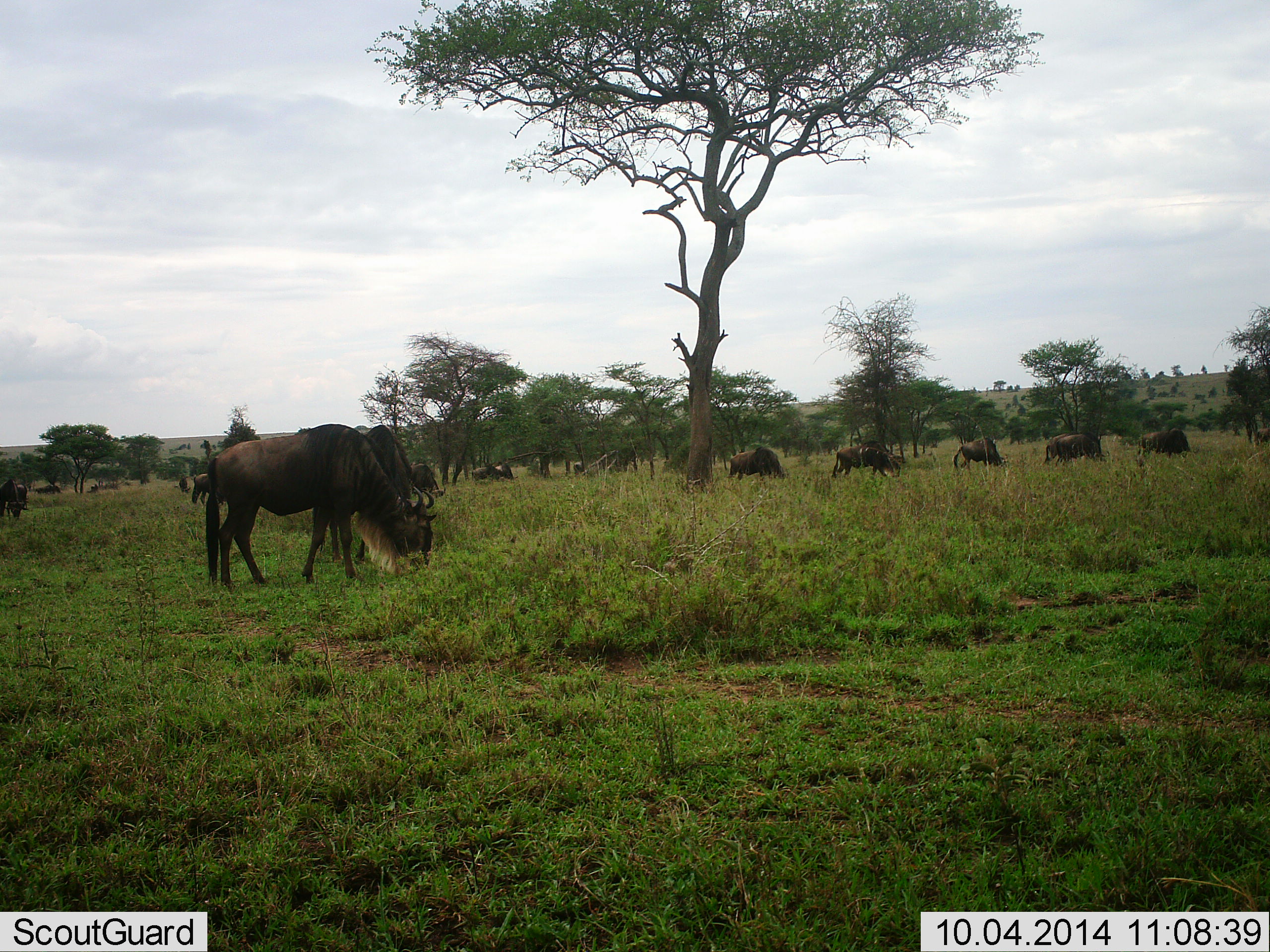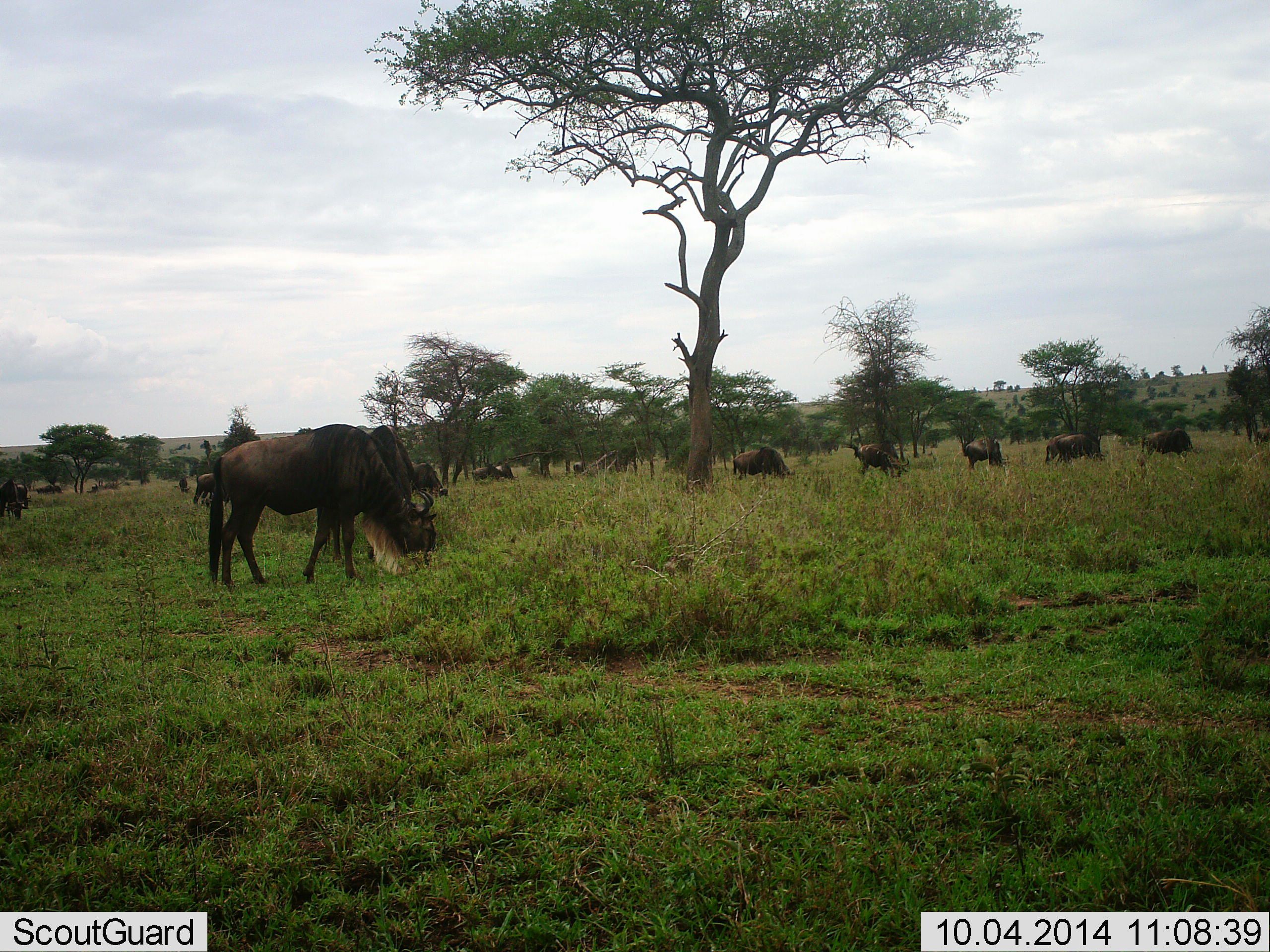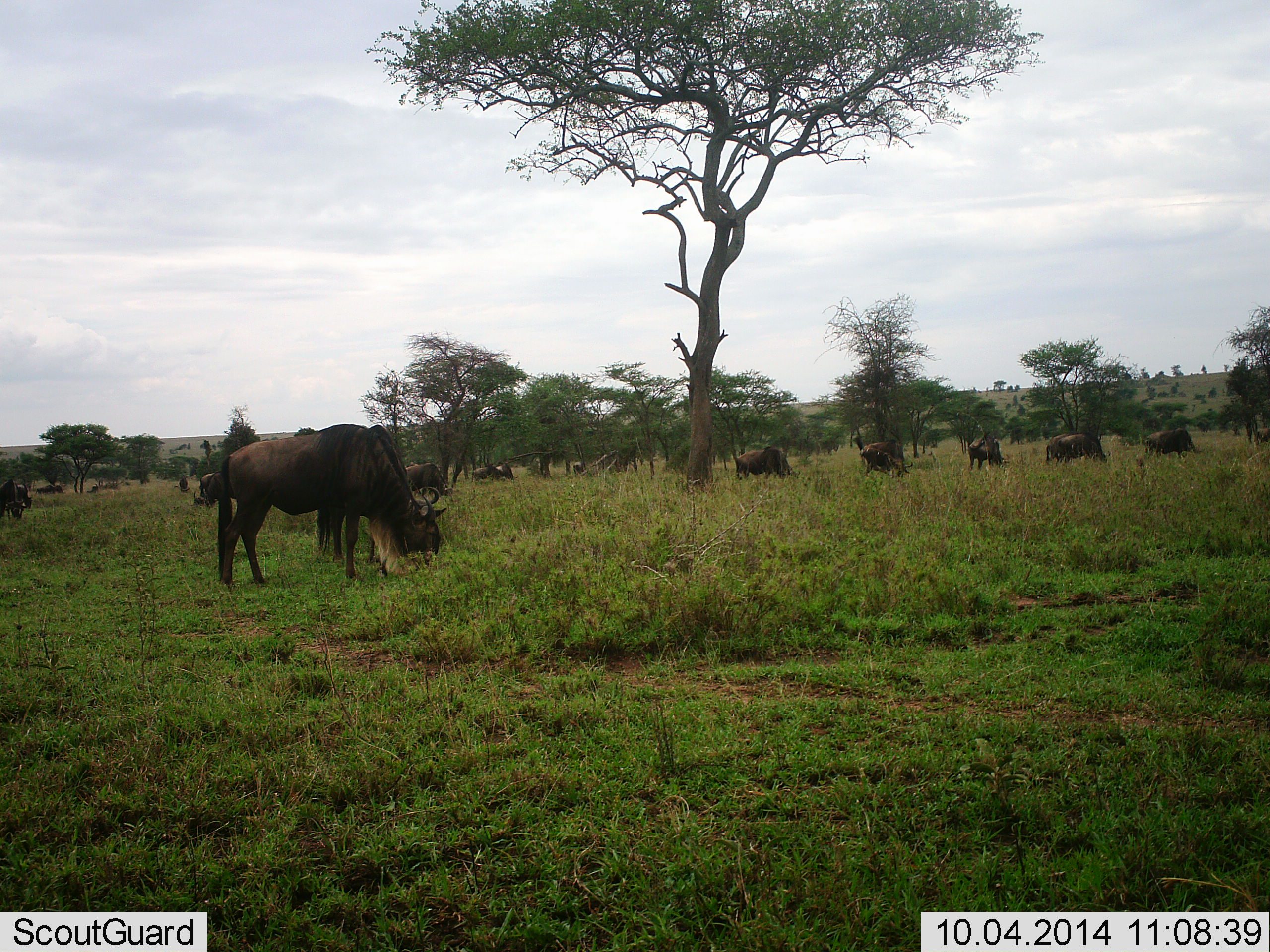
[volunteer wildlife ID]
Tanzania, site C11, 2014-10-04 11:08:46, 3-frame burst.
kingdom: Animalia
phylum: Chordata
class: Mammalia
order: Artiodactyla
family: Bovidae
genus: Connochaetes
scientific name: Connochaetes taurinus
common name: blue wildebeest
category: wildebeest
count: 11-50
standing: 30%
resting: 0%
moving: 20%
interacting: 0%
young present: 0%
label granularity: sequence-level